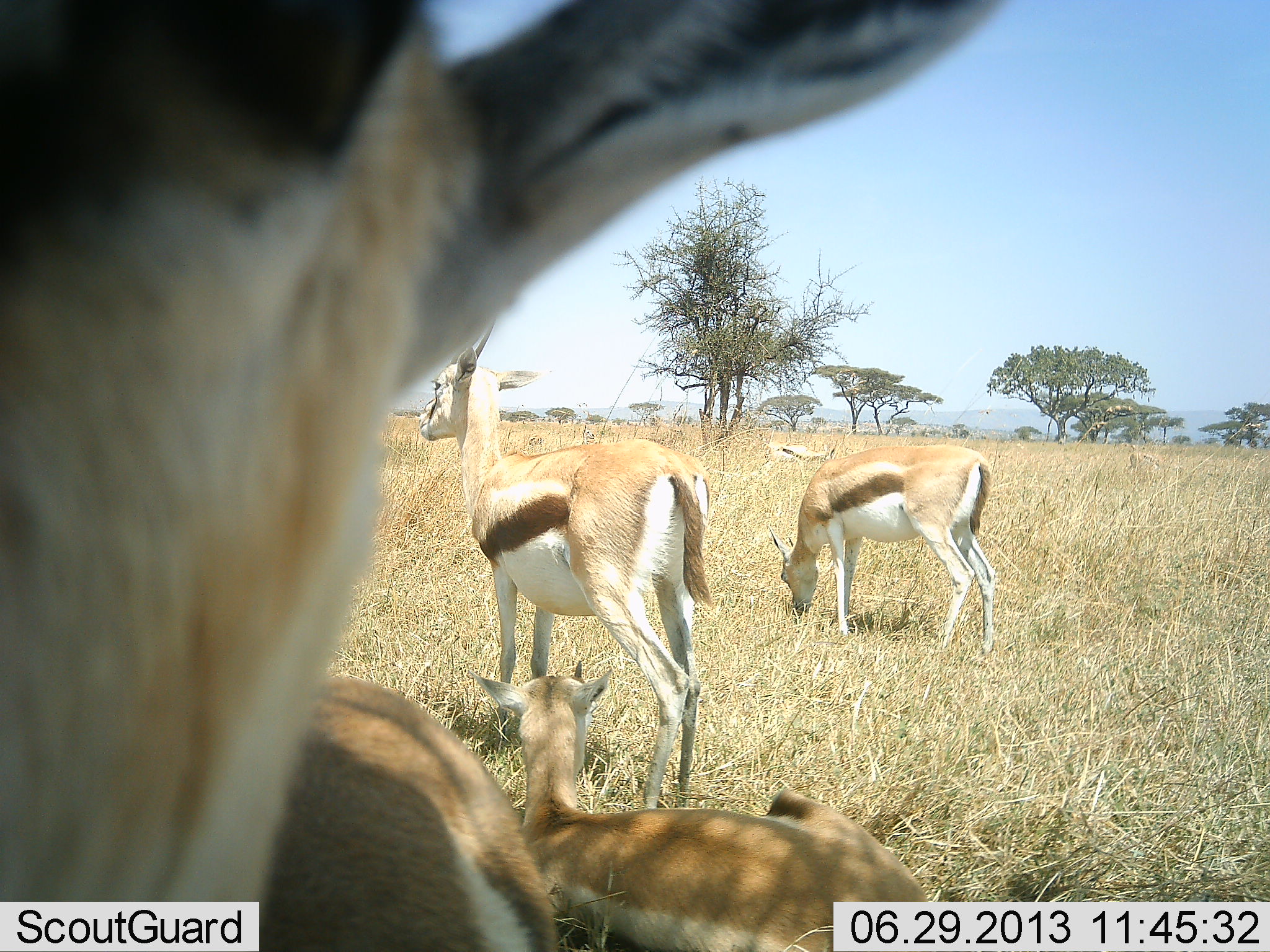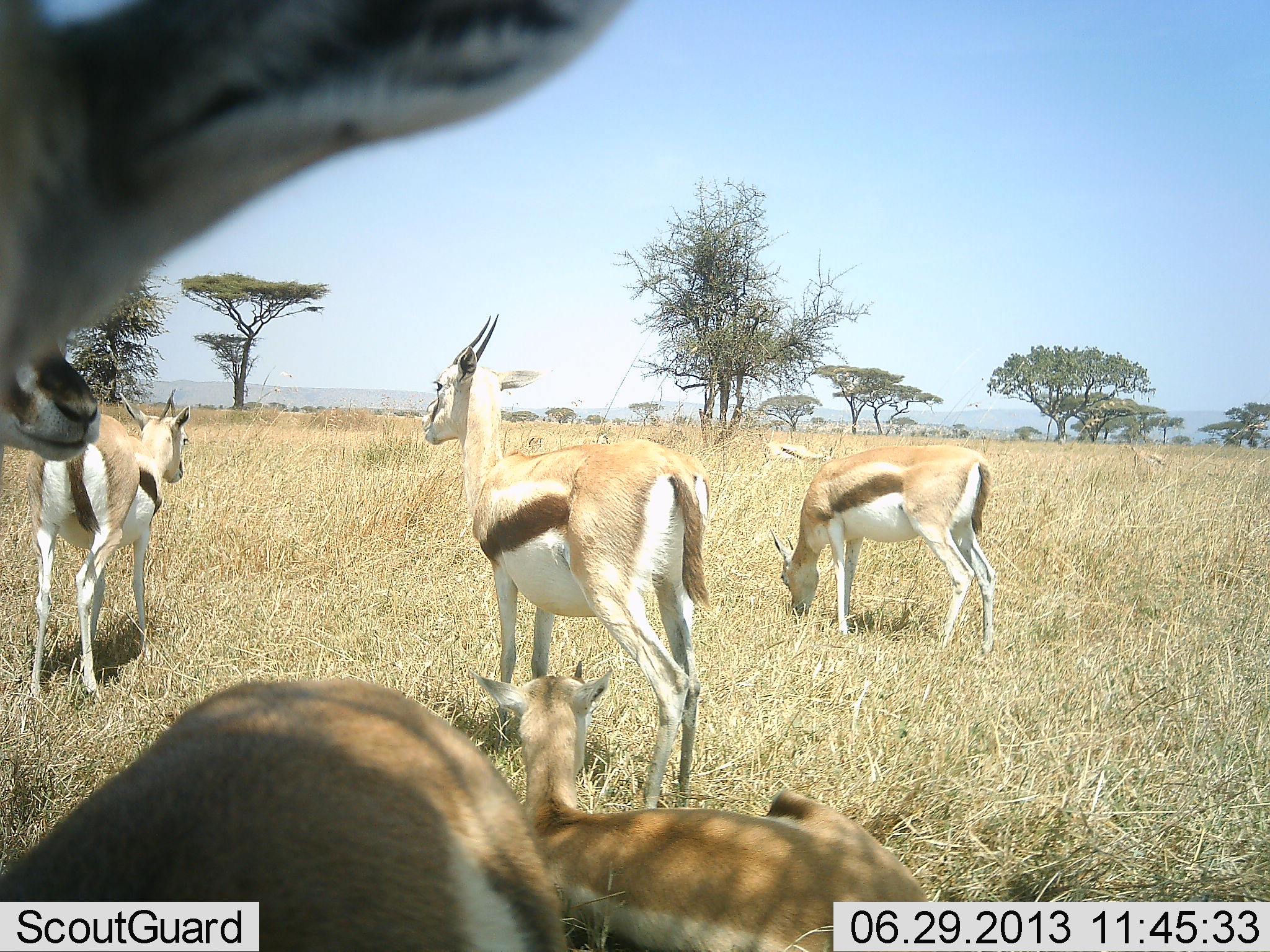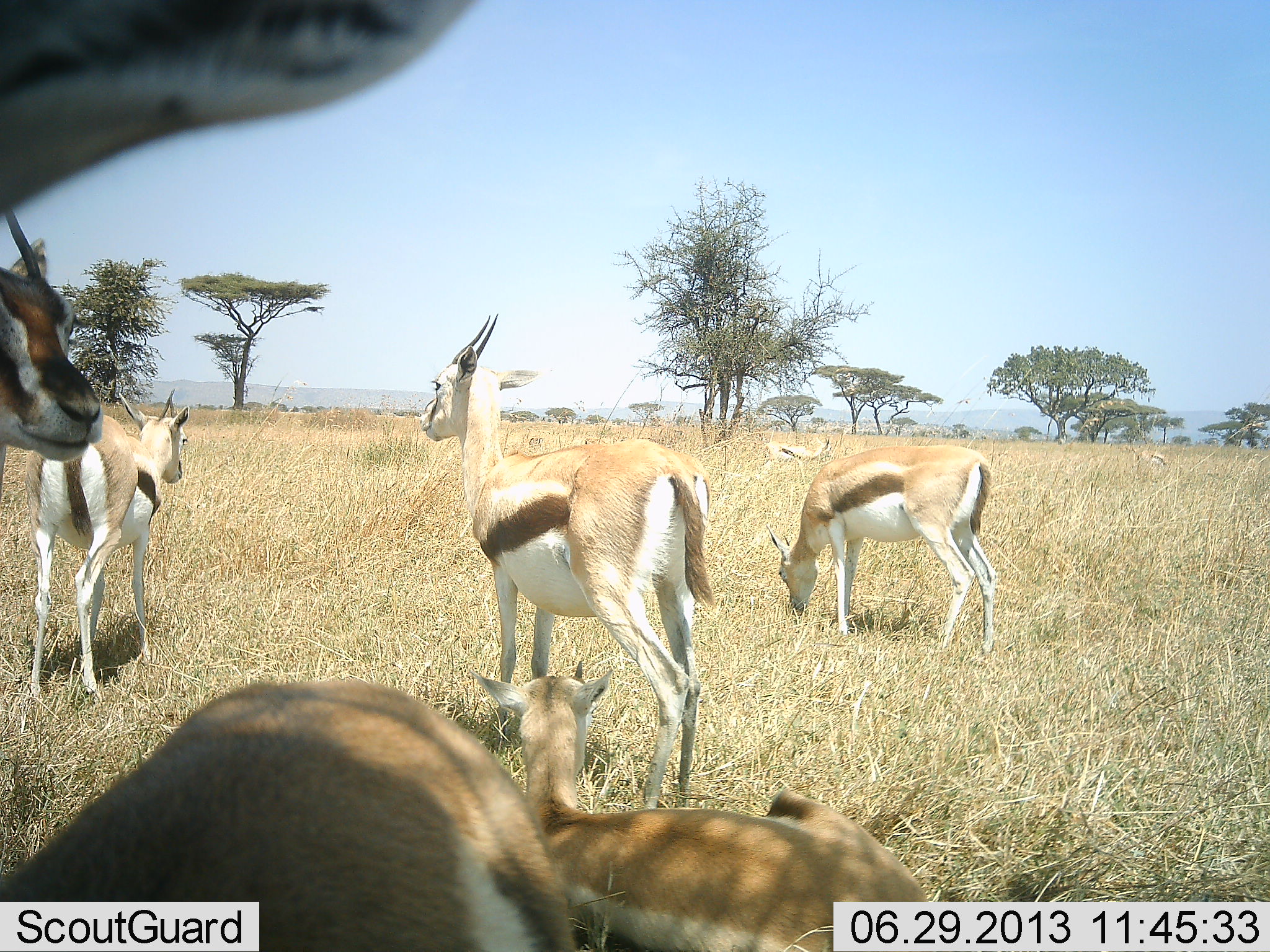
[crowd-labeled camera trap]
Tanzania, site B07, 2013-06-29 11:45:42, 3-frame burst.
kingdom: Animalia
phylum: Chordata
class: Mammalia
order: Artiodactyla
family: Bovidae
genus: Eudorcas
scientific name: Eudorcas thomsonii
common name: thomson's gazelle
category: gazellethomsons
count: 7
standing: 89%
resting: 78%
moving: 11%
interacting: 11%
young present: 0%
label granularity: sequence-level